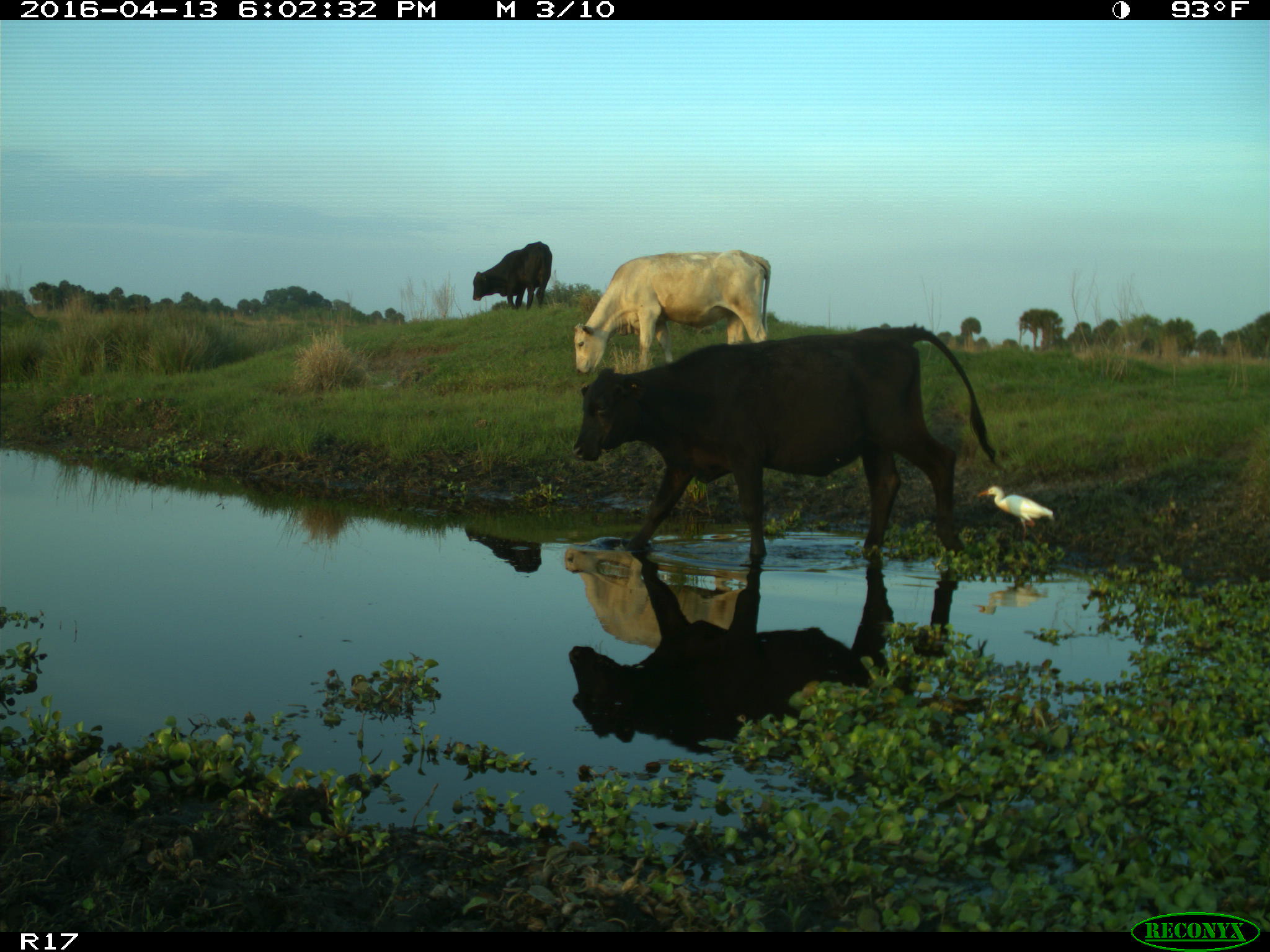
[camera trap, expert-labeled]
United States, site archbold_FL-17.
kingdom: Animalia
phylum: Chordata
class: Mammalia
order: Artiodactyla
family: Bovidae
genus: Bos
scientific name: Bos taurus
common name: domestic cow